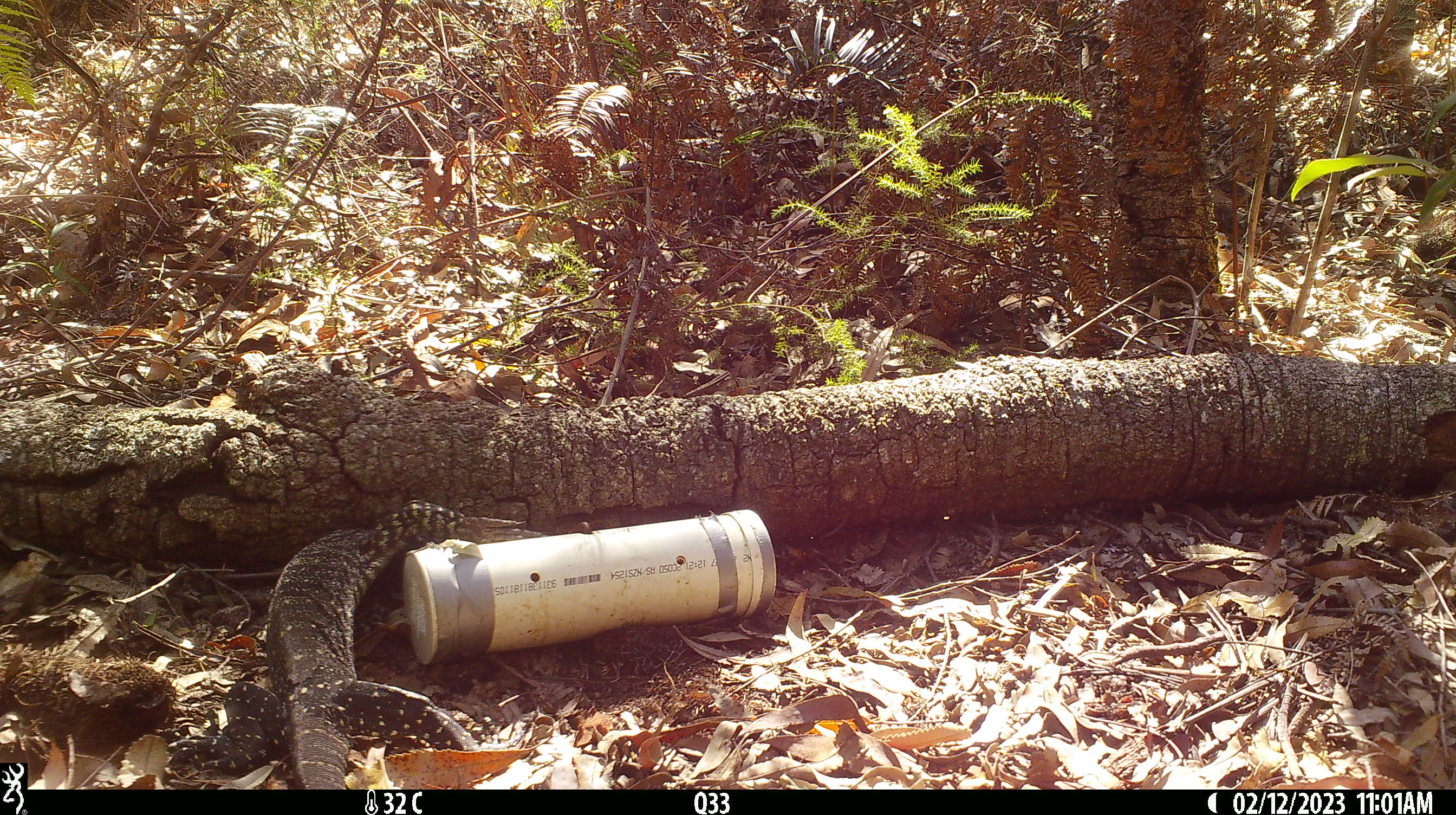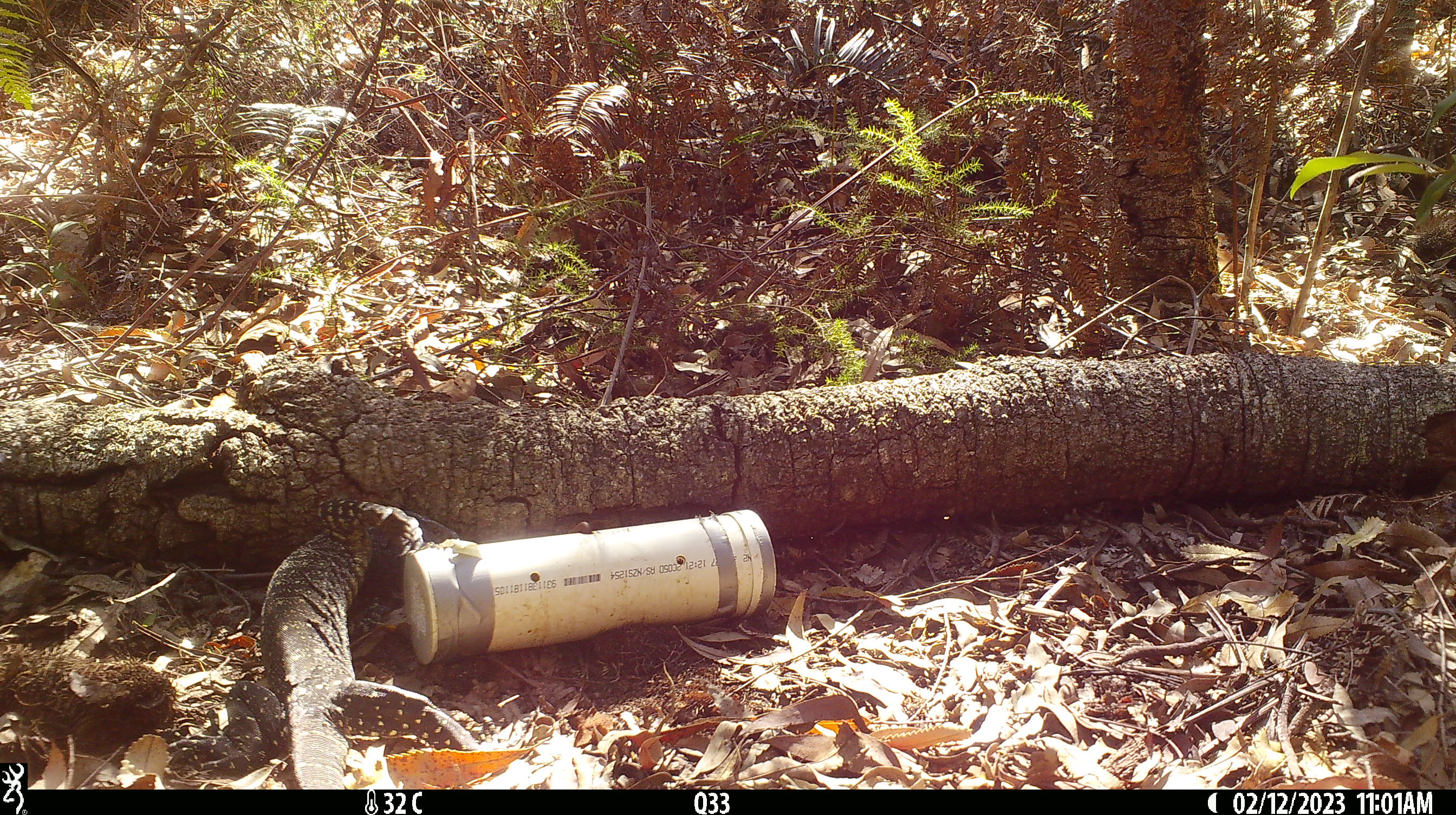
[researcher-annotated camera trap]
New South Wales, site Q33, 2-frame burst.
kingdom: Animalia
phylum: Chordata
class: Reptilia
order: Squamata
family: Varanidae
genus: Varanus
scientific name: Varanus varius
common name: lace monitor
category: goanna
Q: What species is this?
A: Goanna (lace monitor) (Varanus varius).